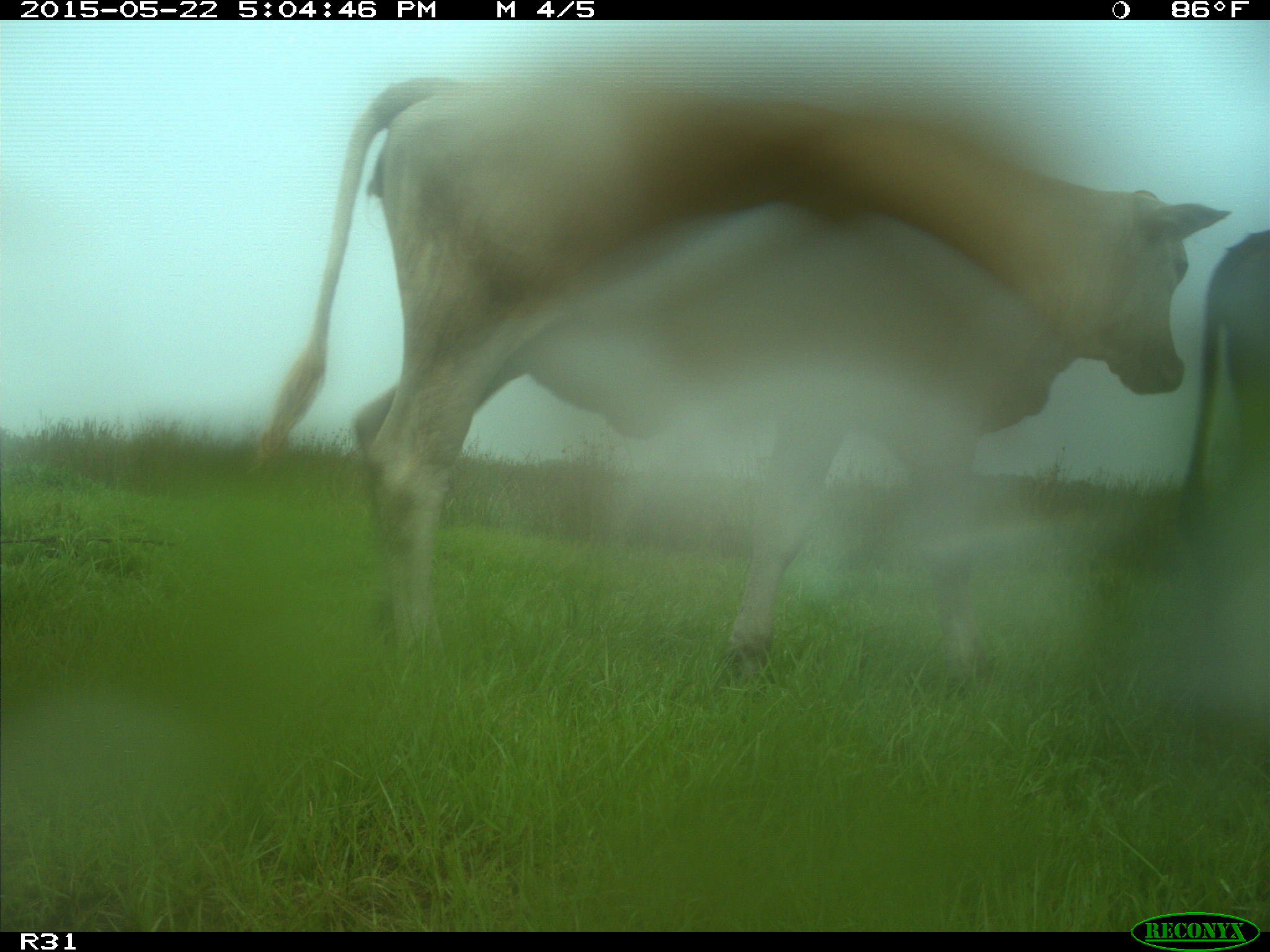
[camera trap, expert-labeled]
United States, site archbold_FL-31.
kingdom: Animalia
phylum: Chordata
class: Mammalia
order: Artiodactyla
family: Bovidae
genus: Bos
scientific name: Bos taurus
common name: domestic cow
Bos taurus (domestic cow).